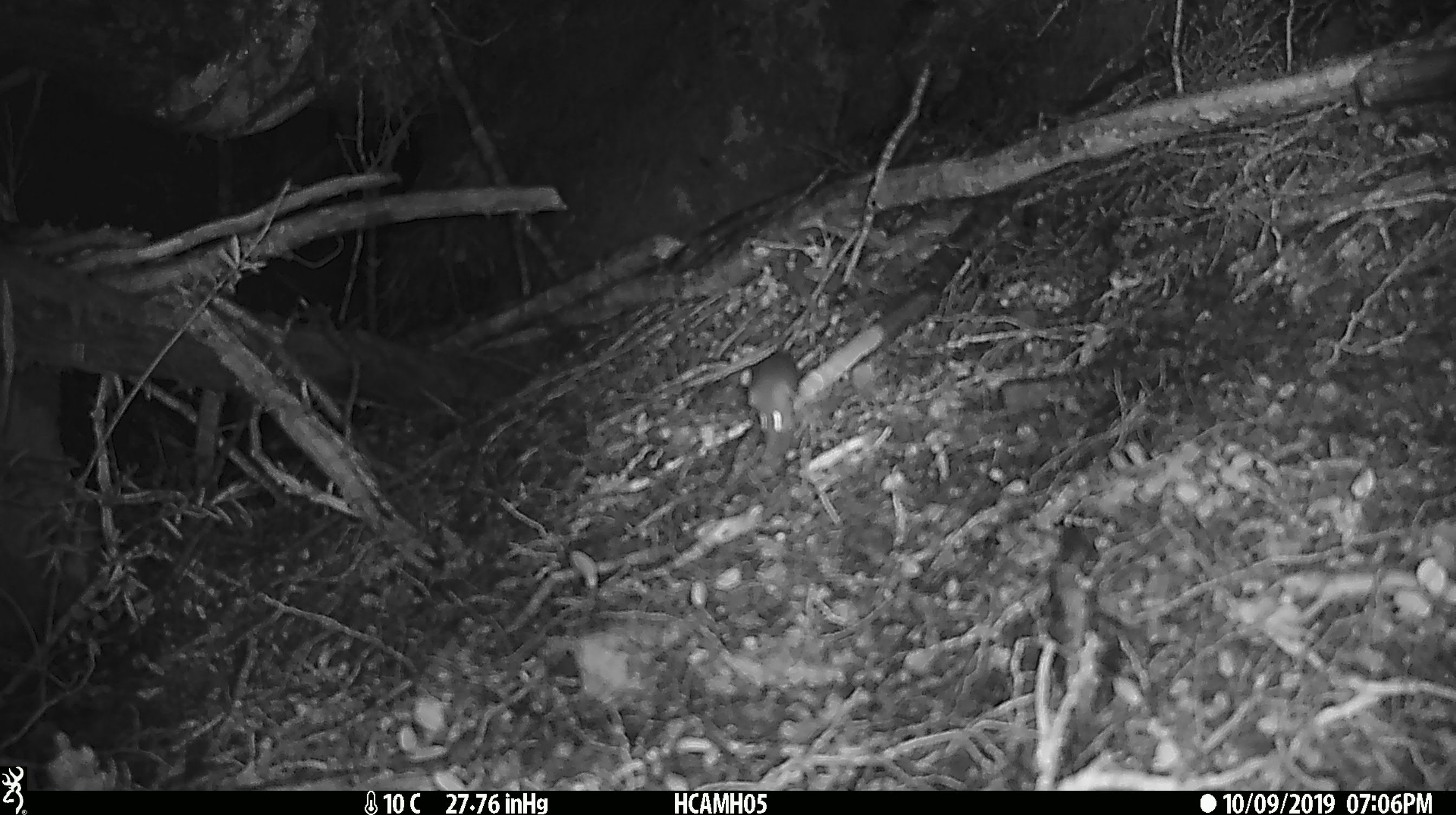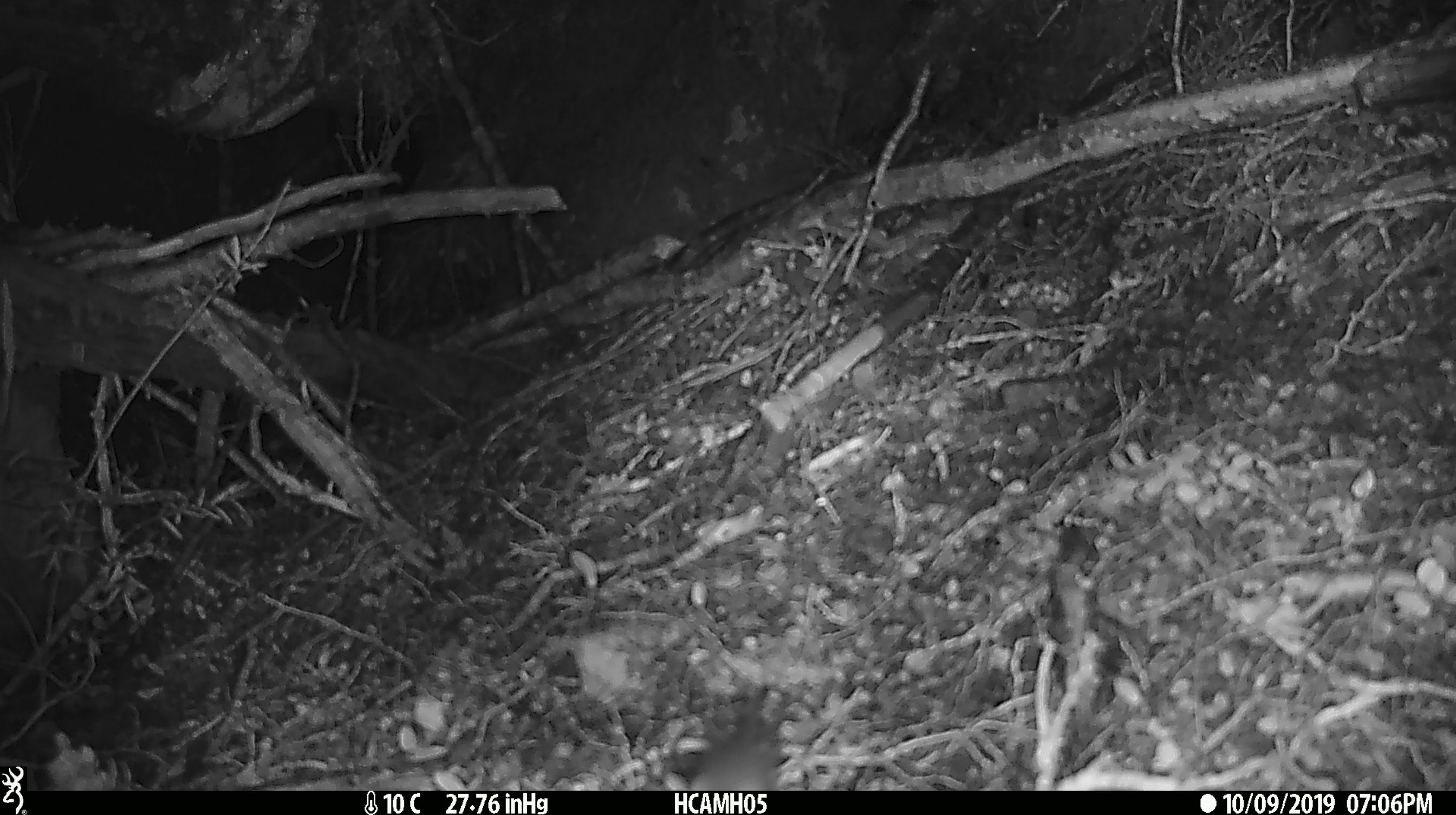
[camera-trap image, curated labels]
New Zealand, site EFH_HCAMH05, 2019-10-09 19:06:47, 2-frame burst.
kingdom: Animalia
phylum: Chordata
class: Mammalia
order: Rodentia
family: Muridae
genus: Mus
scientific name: Mus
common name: mouse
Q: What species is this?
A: Mouse (Mus).